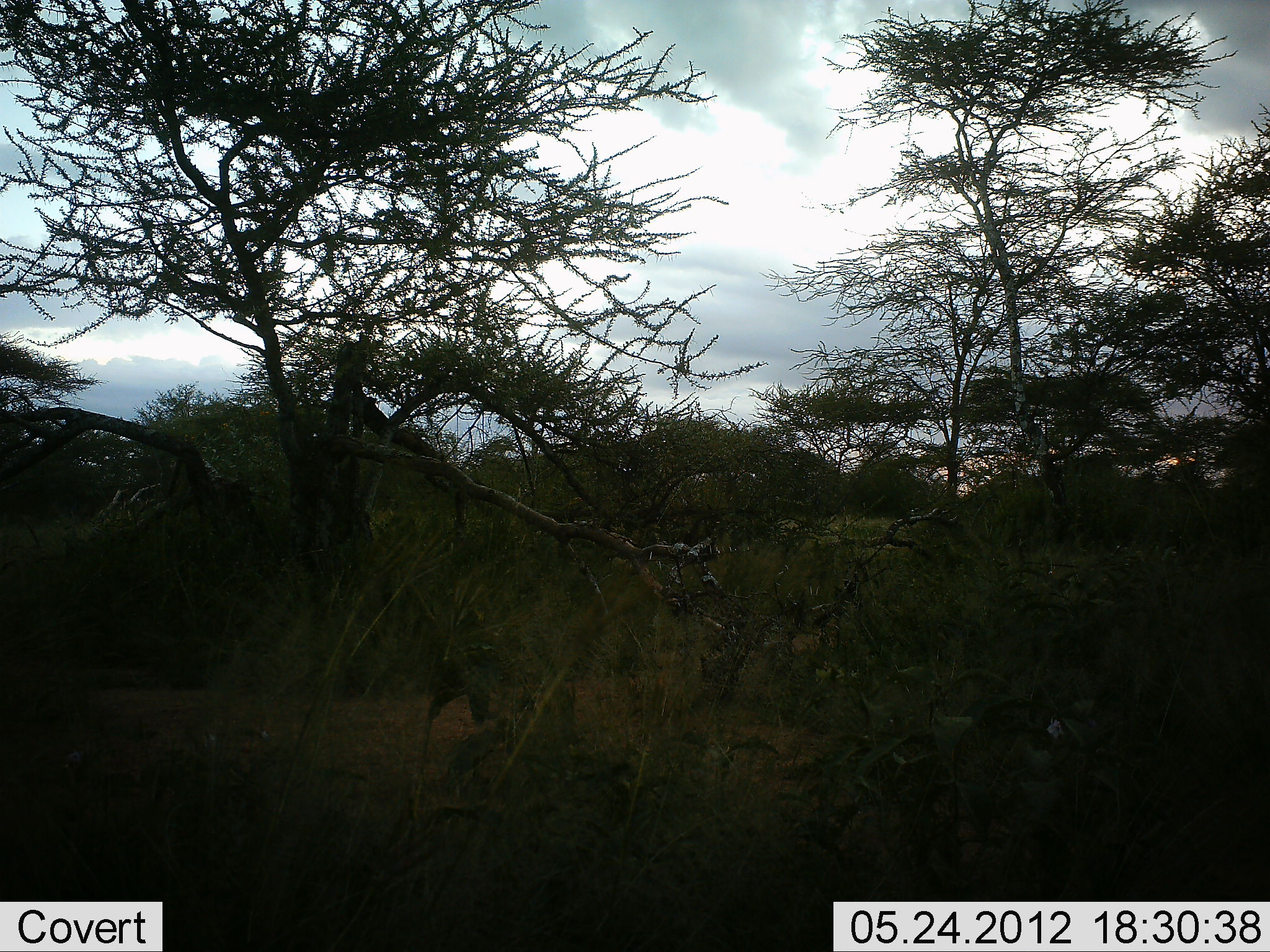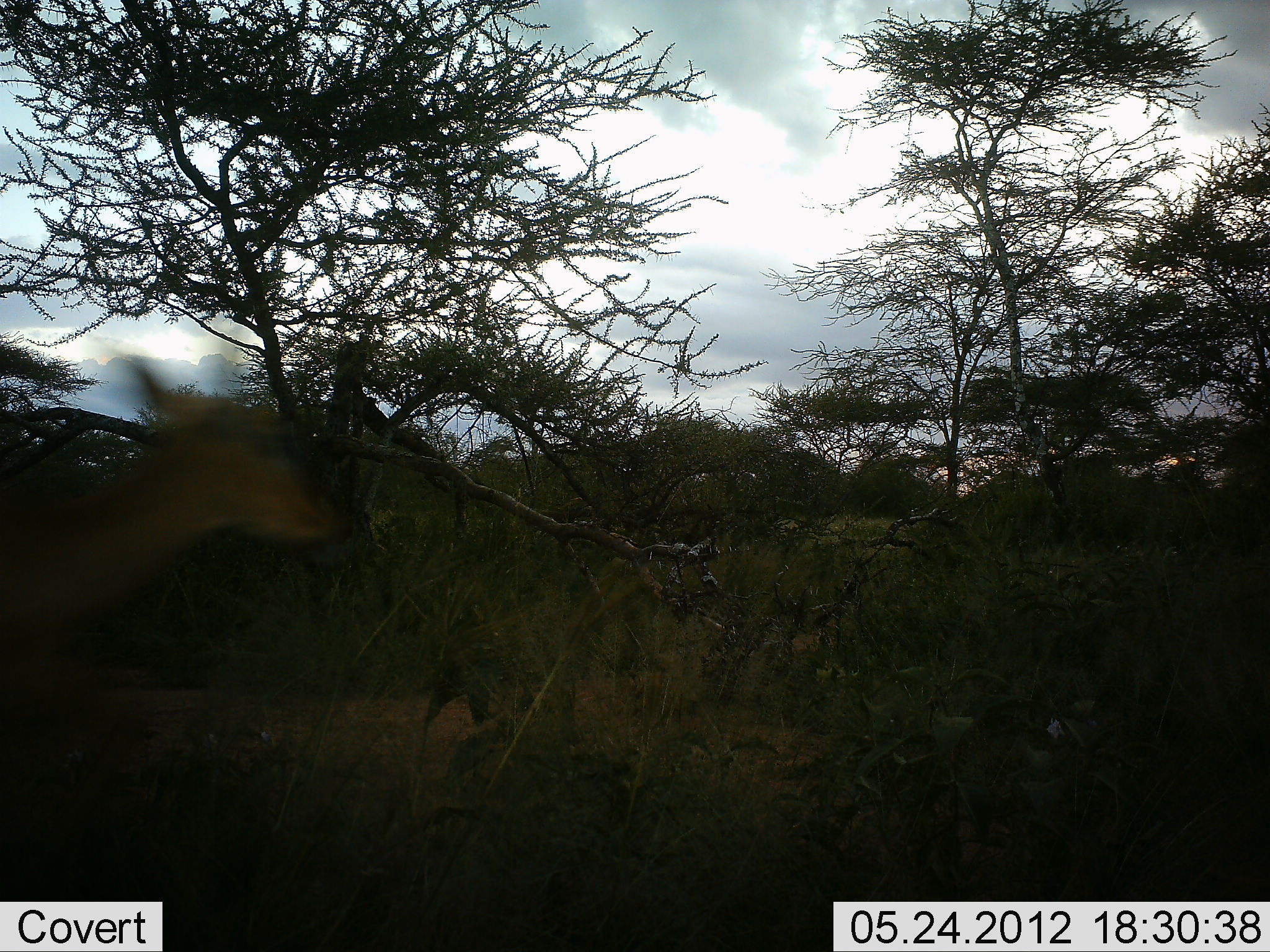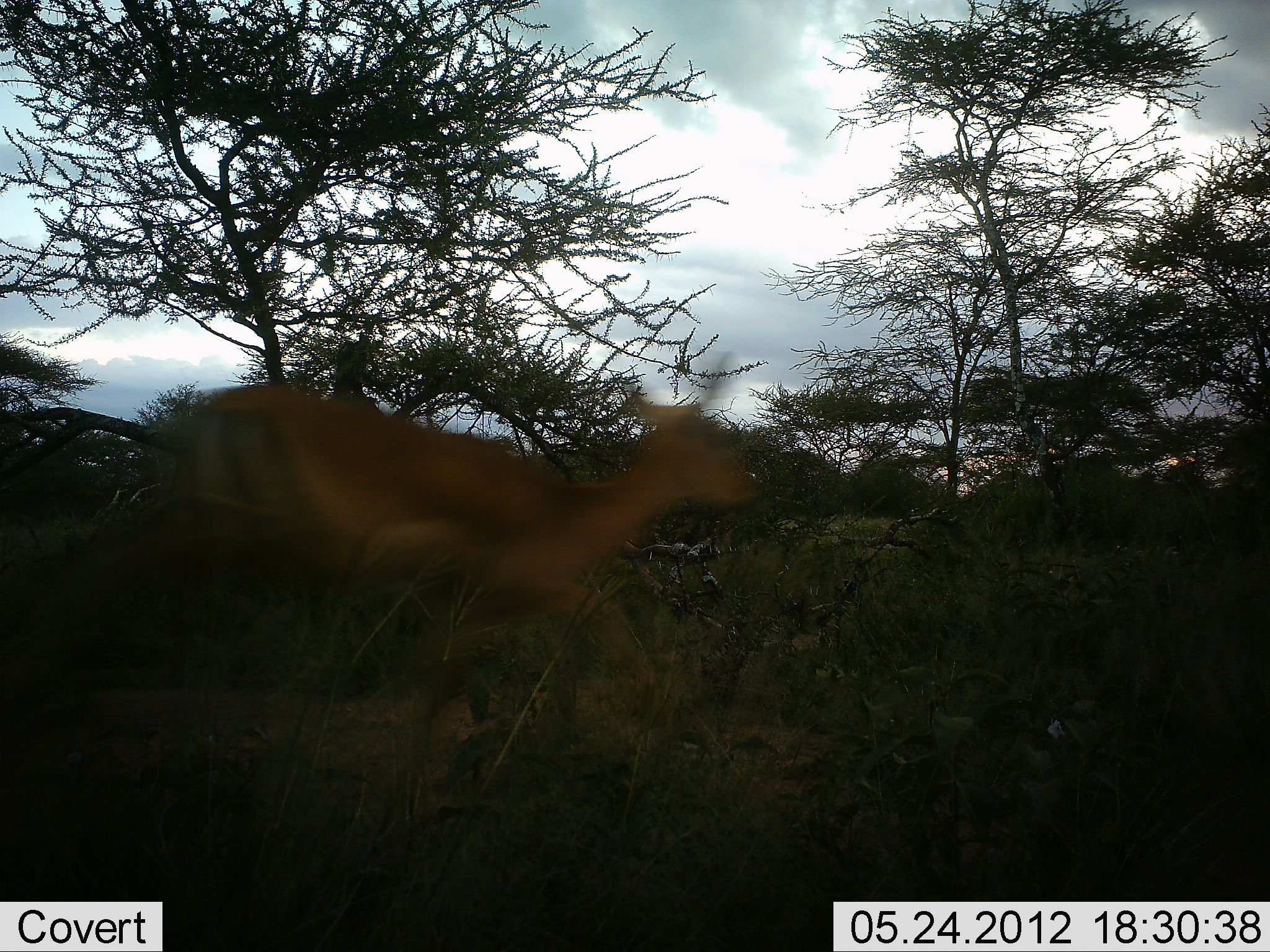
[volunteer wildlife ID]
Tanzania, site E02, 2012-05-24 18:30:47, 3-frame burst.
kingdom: Animalia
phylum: Chordata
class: Mammalia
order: Artiodactyla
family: Bovidae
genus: Aepyceros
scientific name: Aepyceros melampus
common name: impala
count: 1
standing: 0%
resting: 0%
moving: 100%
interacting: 0%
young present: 0%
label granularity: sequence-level